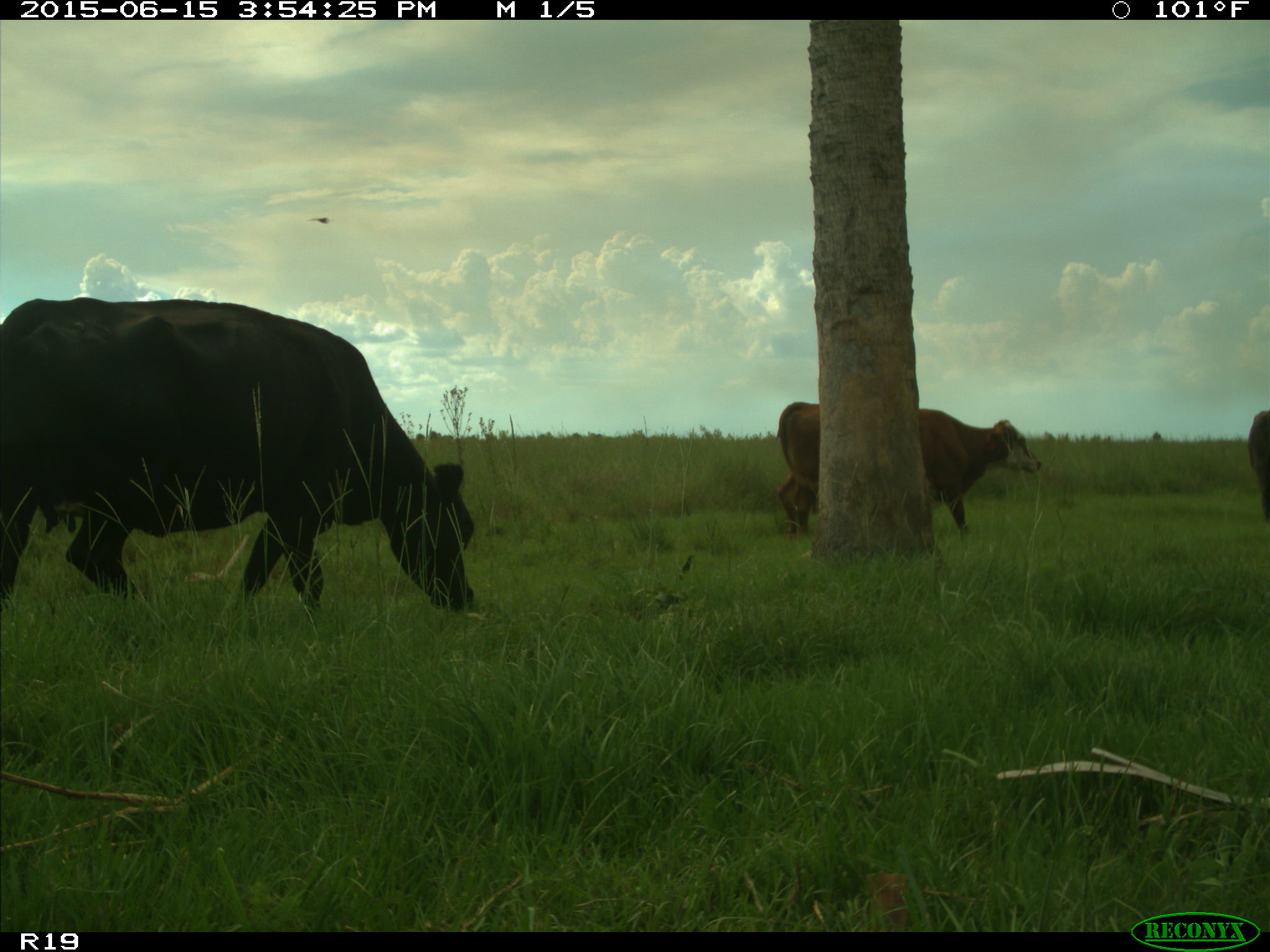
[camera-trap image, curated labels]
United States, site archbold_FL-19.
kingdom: Animalia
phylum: Chordata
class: Mammalia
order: Artiodactyla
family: Bovidae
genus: Bos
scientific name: Bos taurus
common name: domestic cow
Bos taurus (domestic cow).